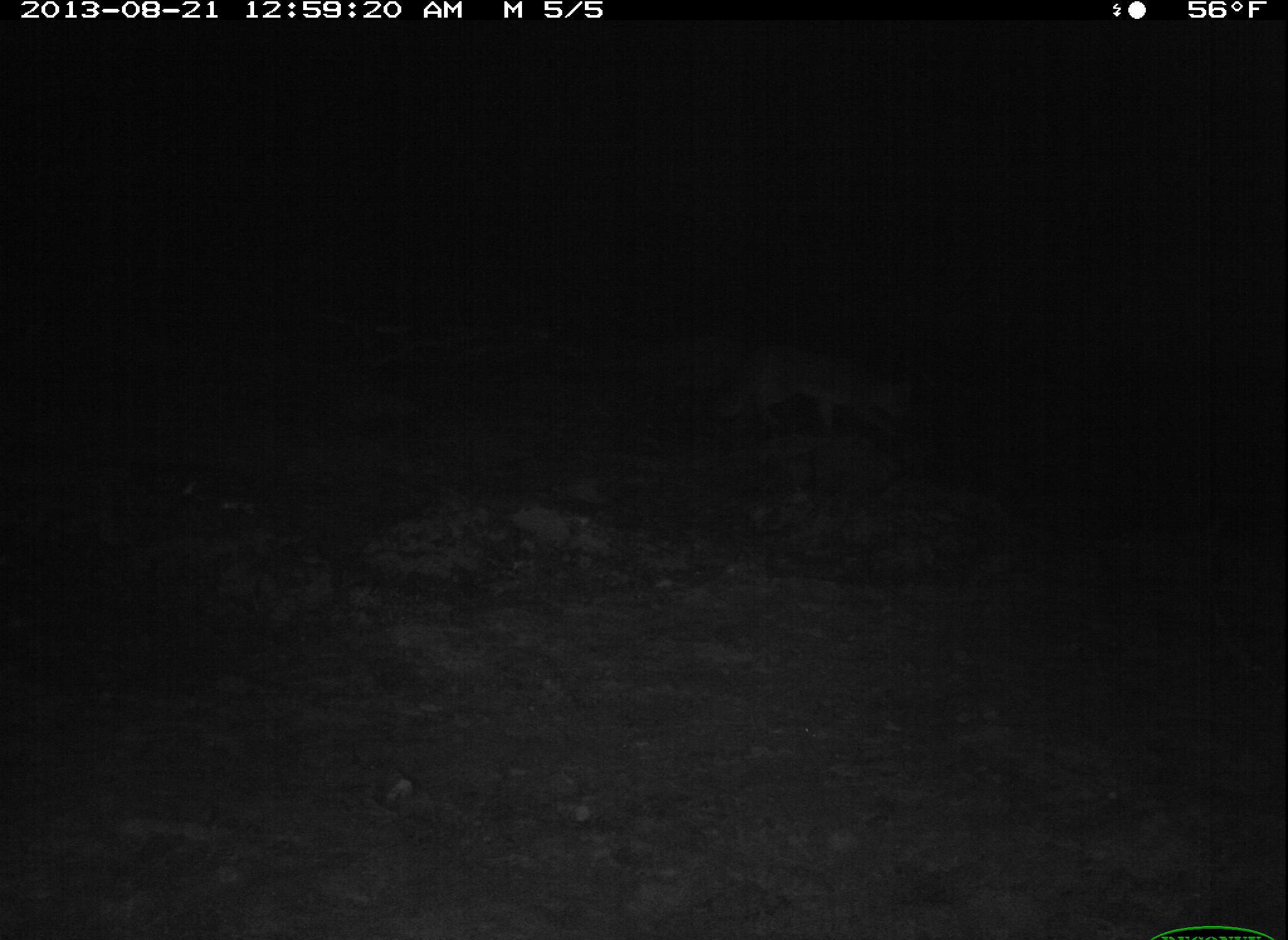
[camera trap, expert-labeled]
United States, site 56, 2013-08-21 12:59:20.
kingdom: Animalia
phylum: Chordata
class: Mammalia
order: Carnivora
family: Canidae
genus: Urocyon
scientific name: Urocyon cinereoargenteus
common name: gray fox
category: fox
Fox (gray fox) (Urocyon cinereoargenteus).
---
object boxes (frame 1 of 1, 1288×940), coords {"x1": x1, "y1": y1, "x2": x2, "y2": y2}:
fox: {"x1": 716, "y1": 352, "x2": 919, "y2": 454}